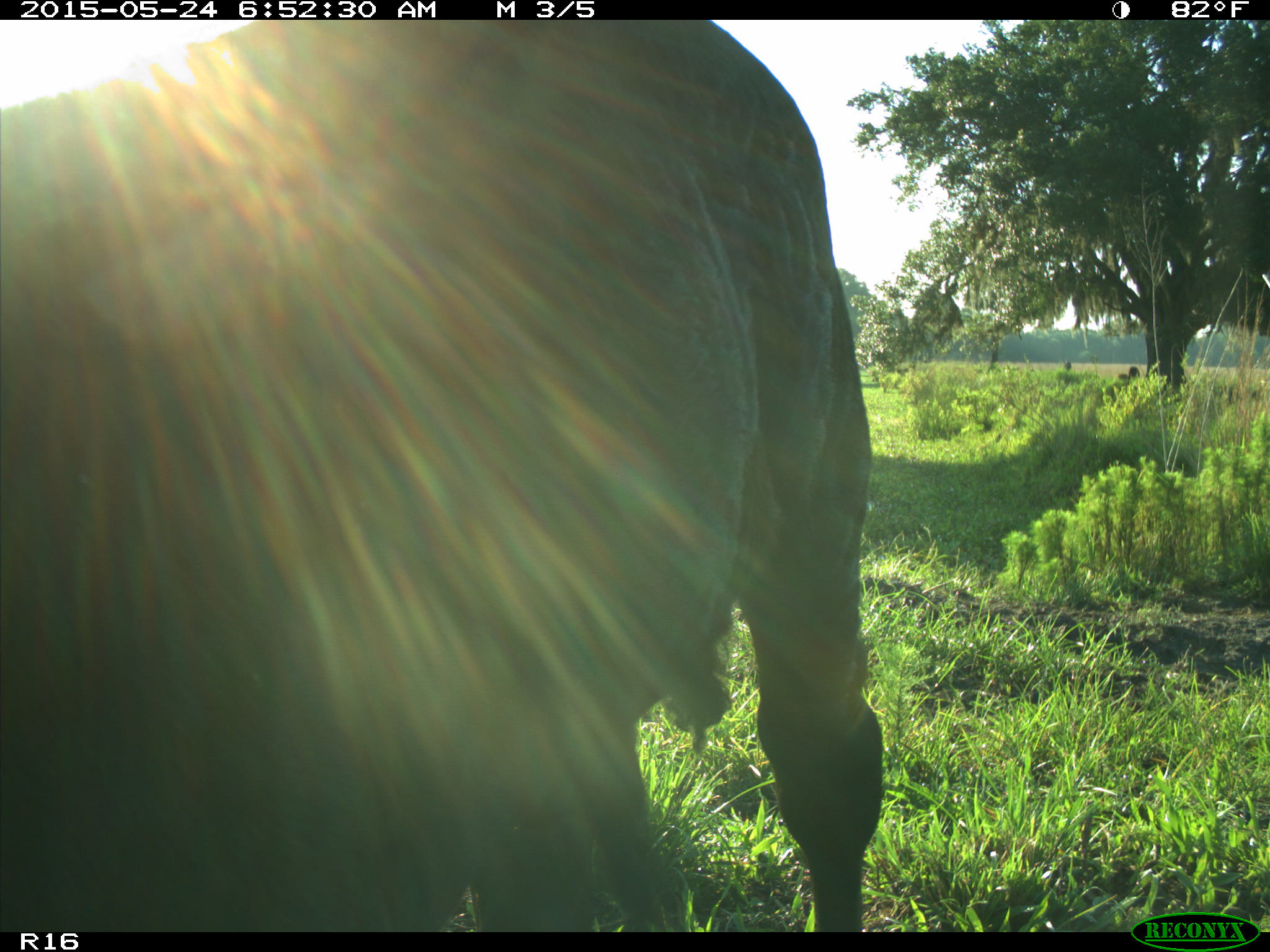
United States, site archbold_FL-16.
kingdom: Animalia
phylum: Chordata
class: Mammalia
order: Artiodactyla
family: Bovidae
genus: Bos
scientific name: Bos taurus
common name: domestic cow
Bos taurus (domestic cow).